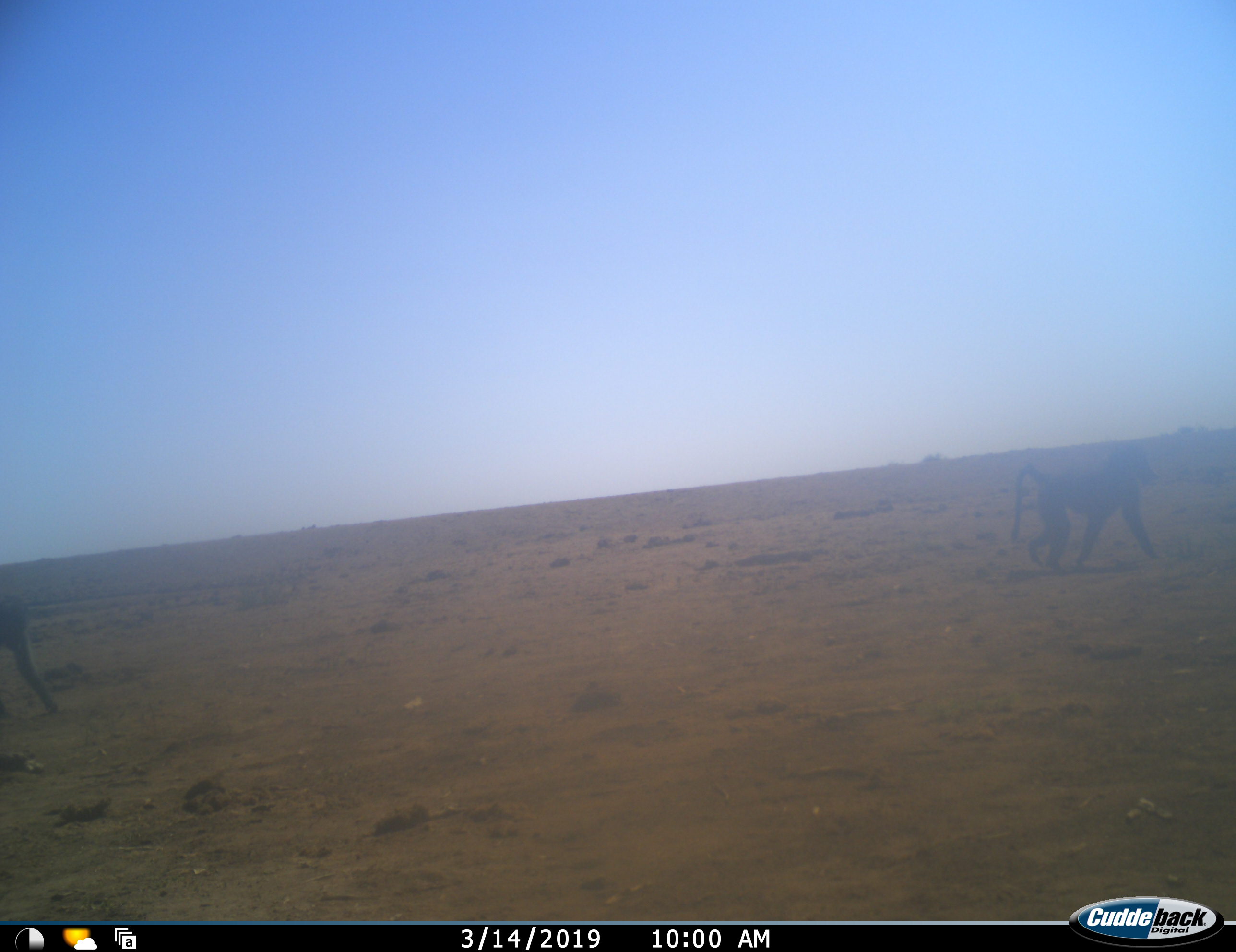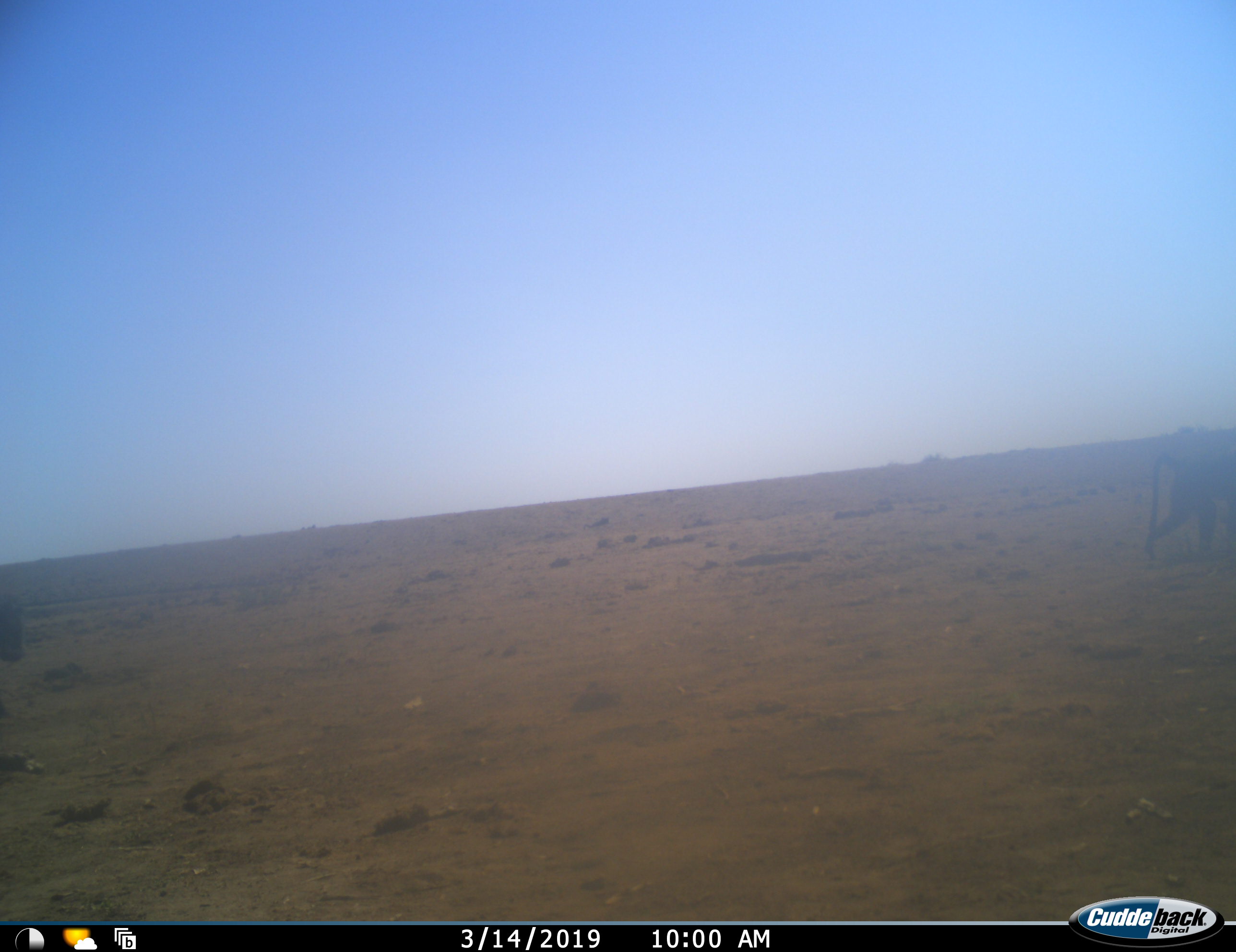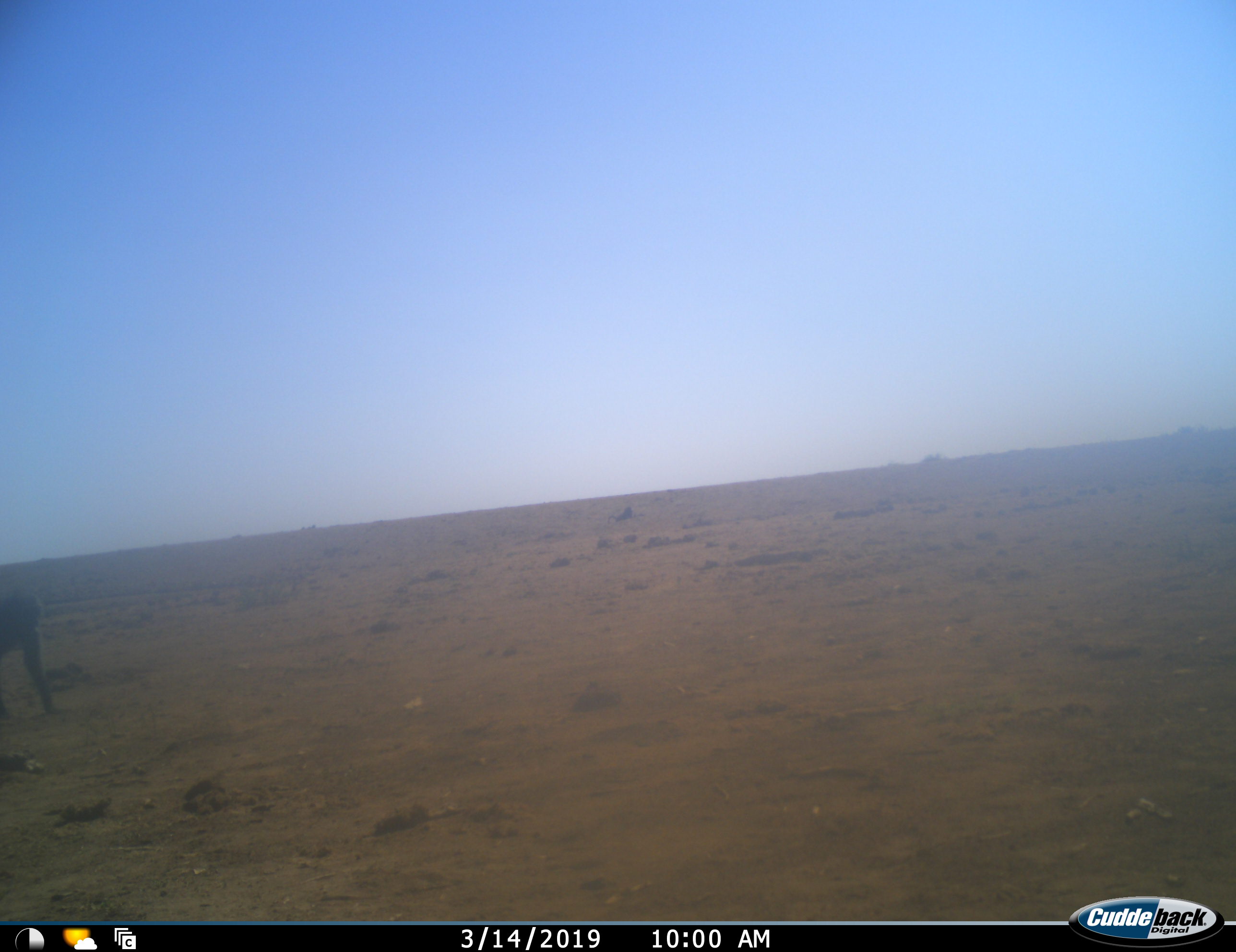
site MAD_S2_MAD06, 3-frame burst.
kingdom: Animalia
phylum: Chordata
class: Mammalia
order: Primates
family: Cercopithecidae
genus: Papio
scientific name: Papio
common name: baboon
Baboon (Papio), count 2. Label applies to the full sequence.